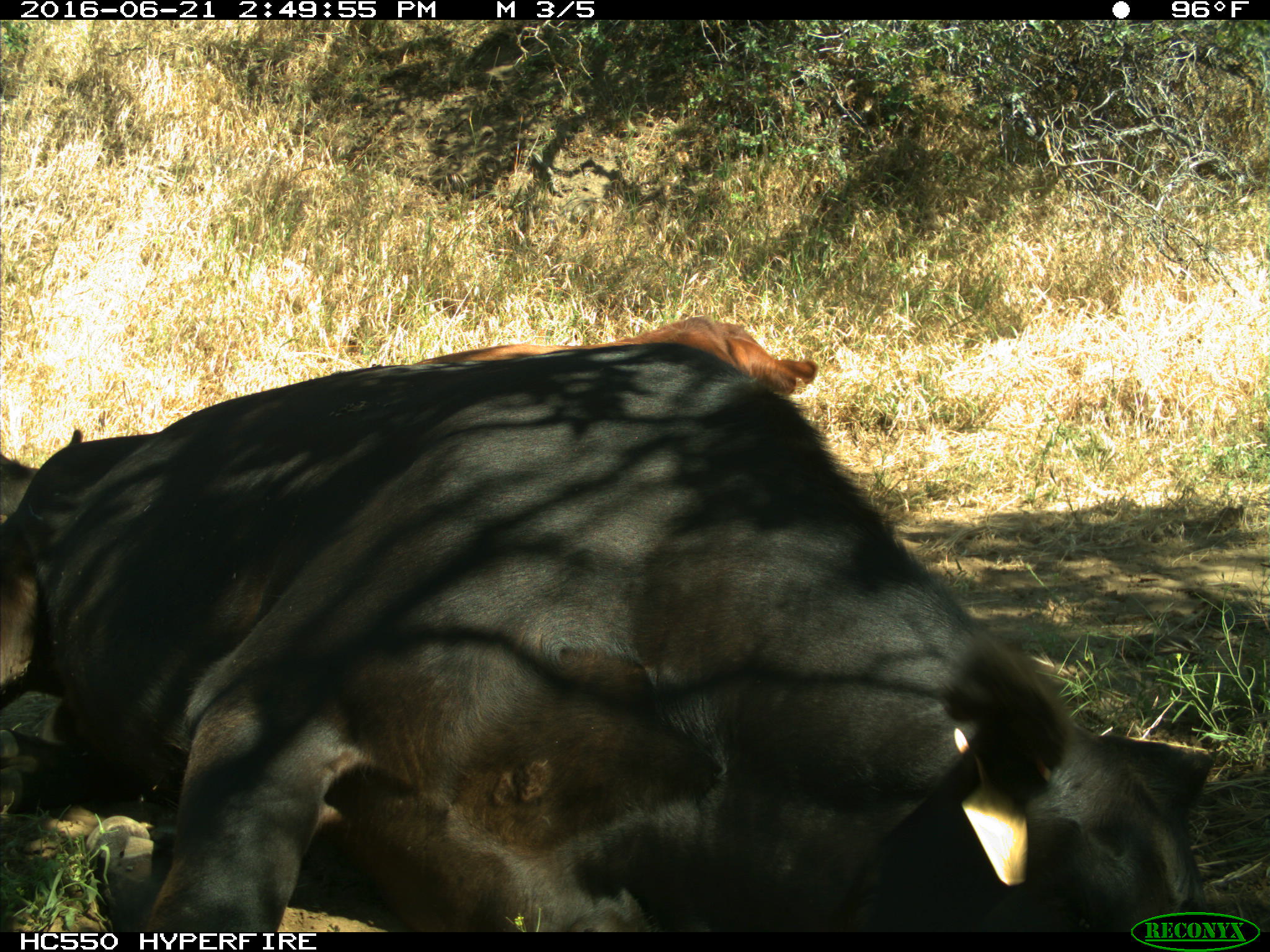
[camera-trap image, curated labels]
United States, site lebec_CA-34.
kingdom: Animalia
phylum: Chordata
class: Mammalia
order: Artiodactyla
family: Bovidae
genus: Bos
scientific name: Bos taurus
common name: domestic cow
Bos taurus (domestic cow).